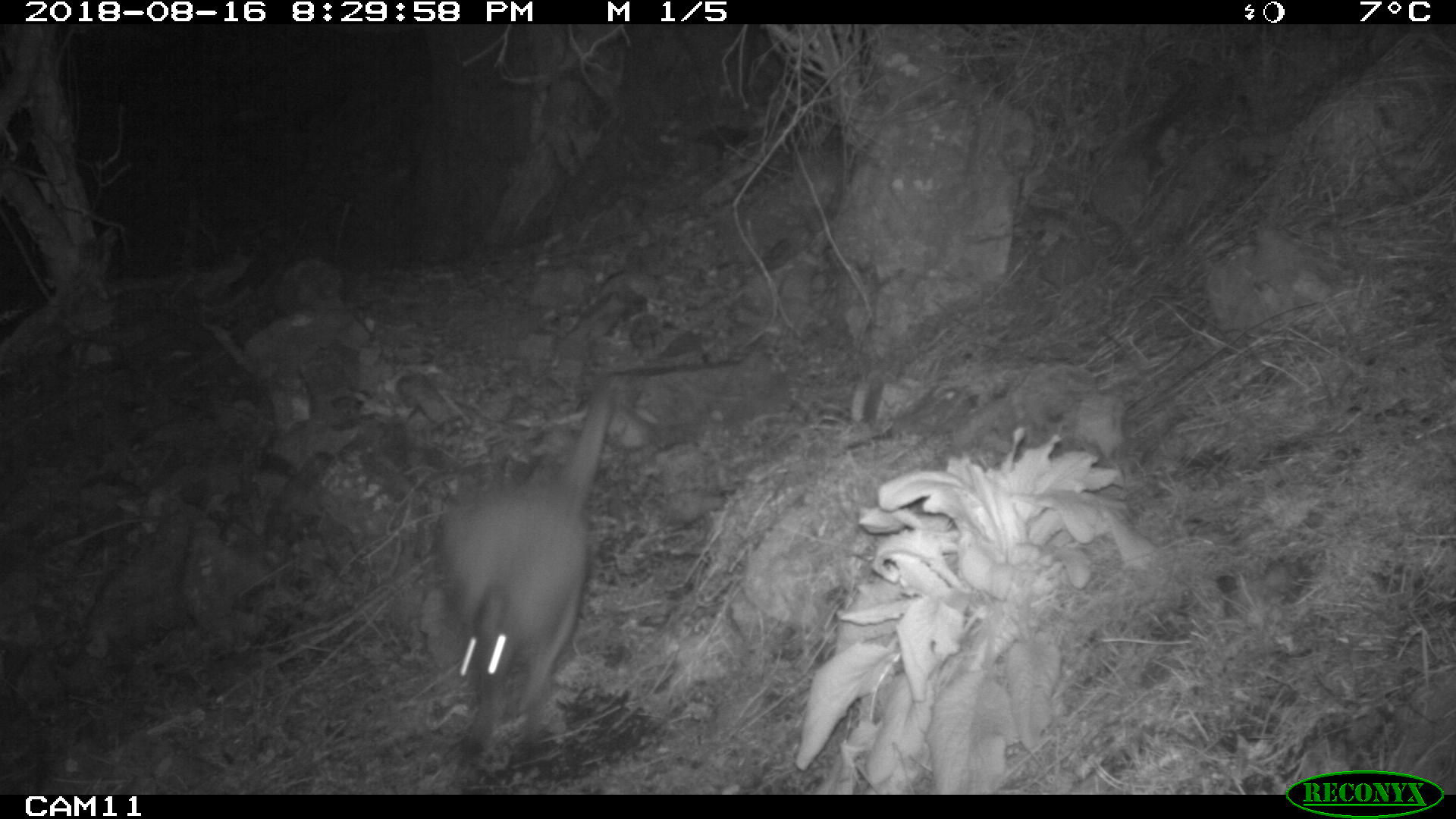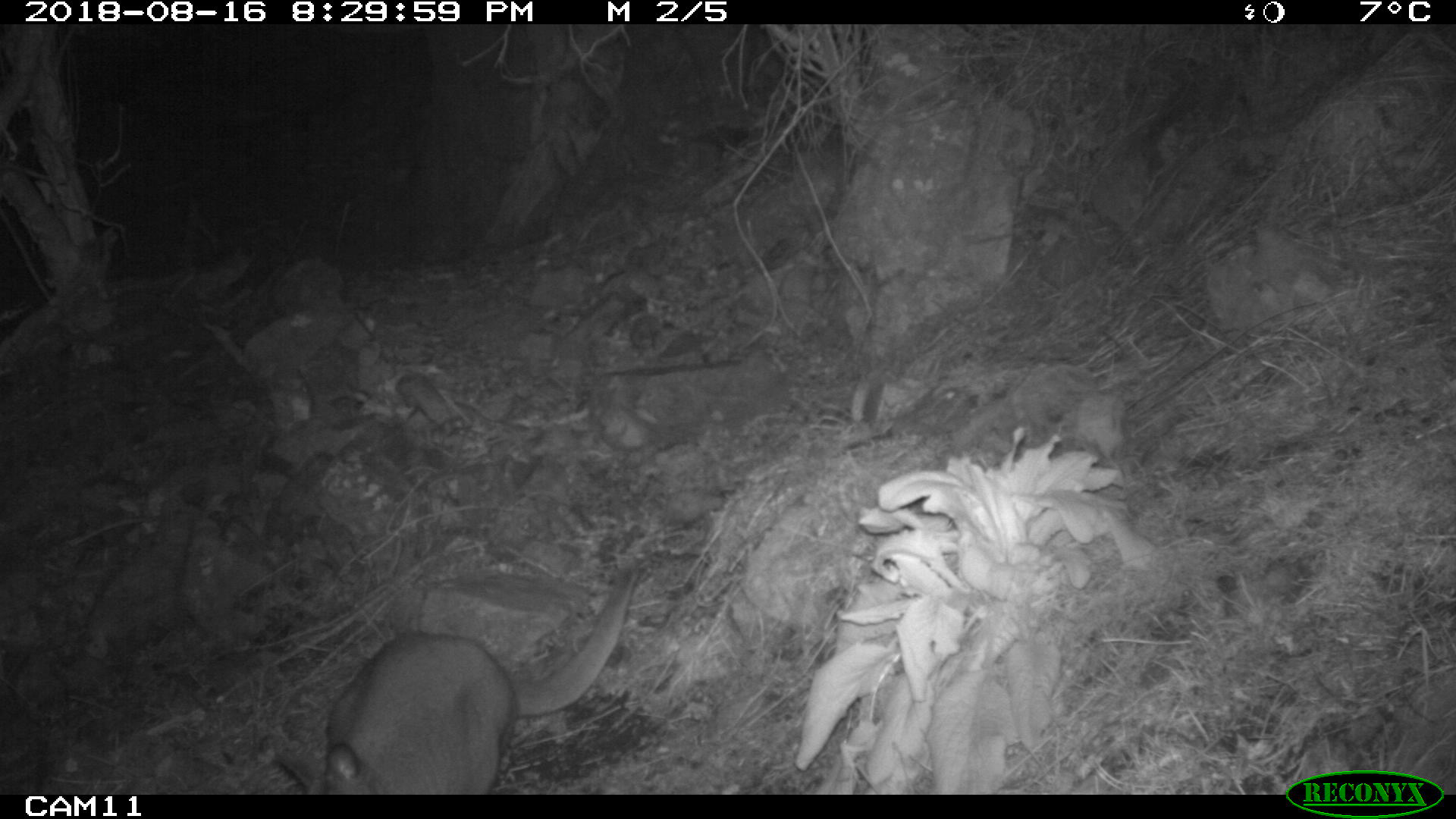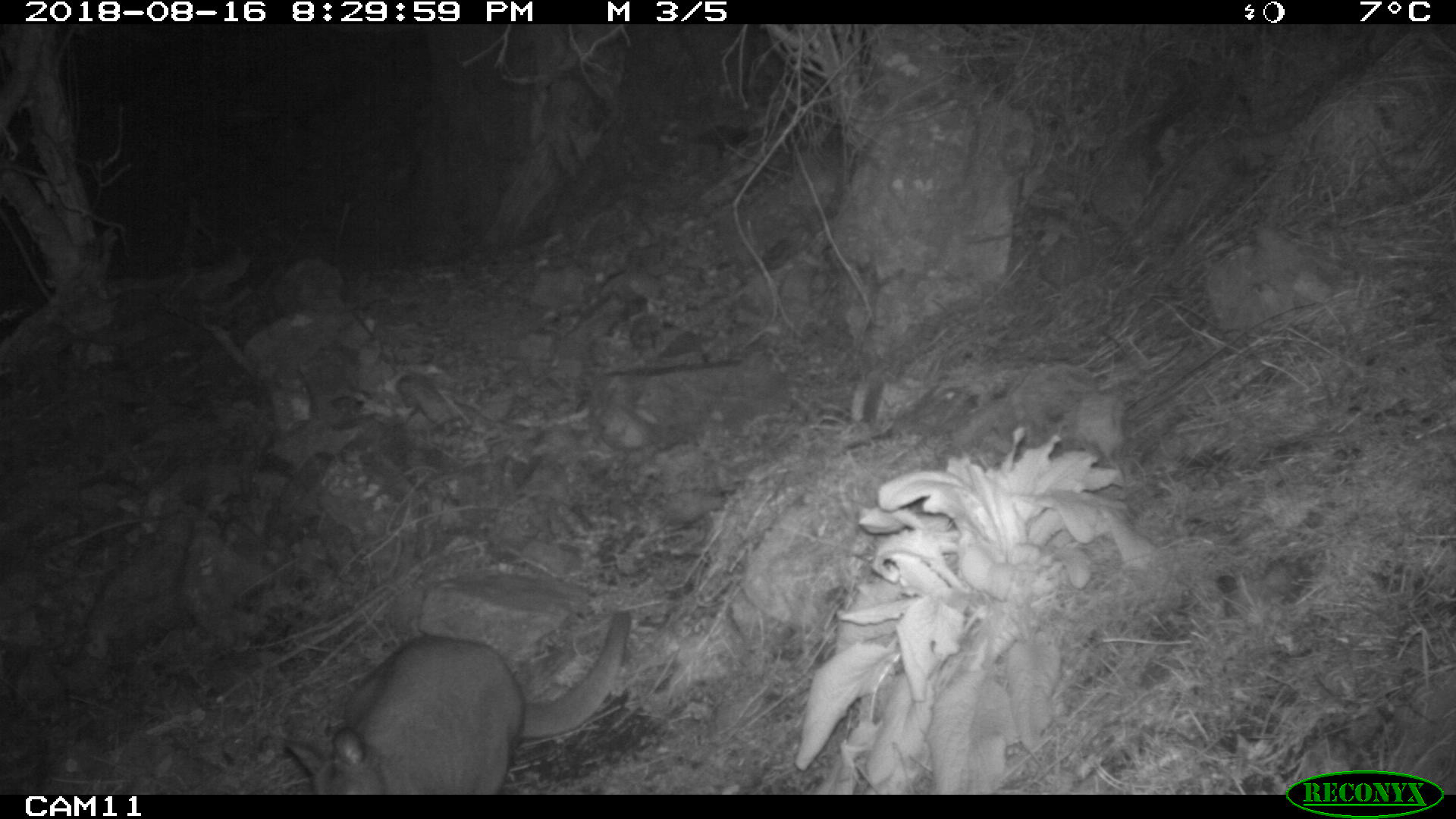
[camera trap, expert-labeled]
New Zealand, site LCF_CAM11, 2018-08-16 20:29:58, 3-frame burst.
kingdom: Animalia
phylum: Chordata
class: Mammalia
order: Diprotodontia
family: Macropodidae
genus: Notamacropus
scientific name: Notamacropus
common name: wallaby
Wallaby (Notamacropus).